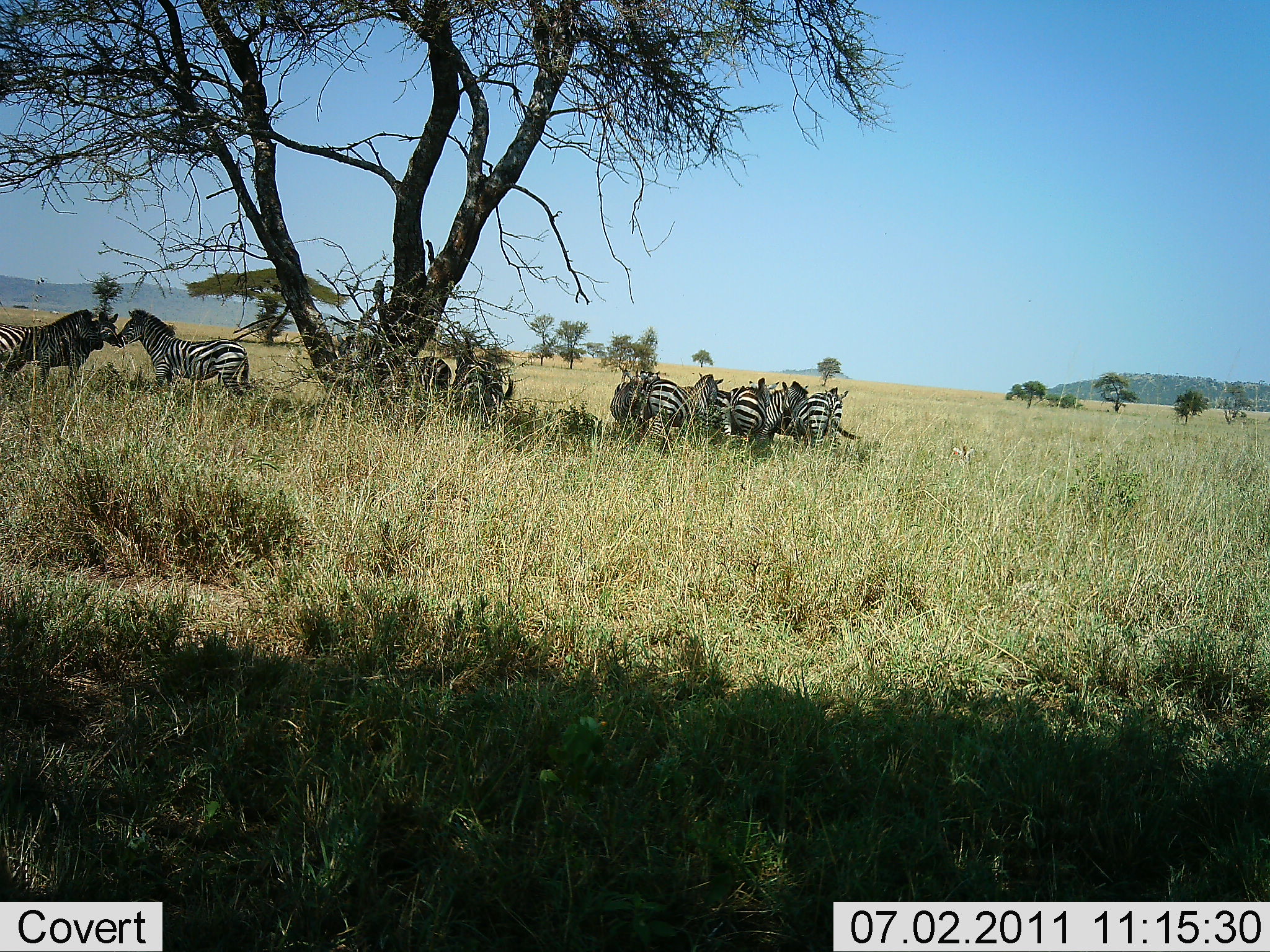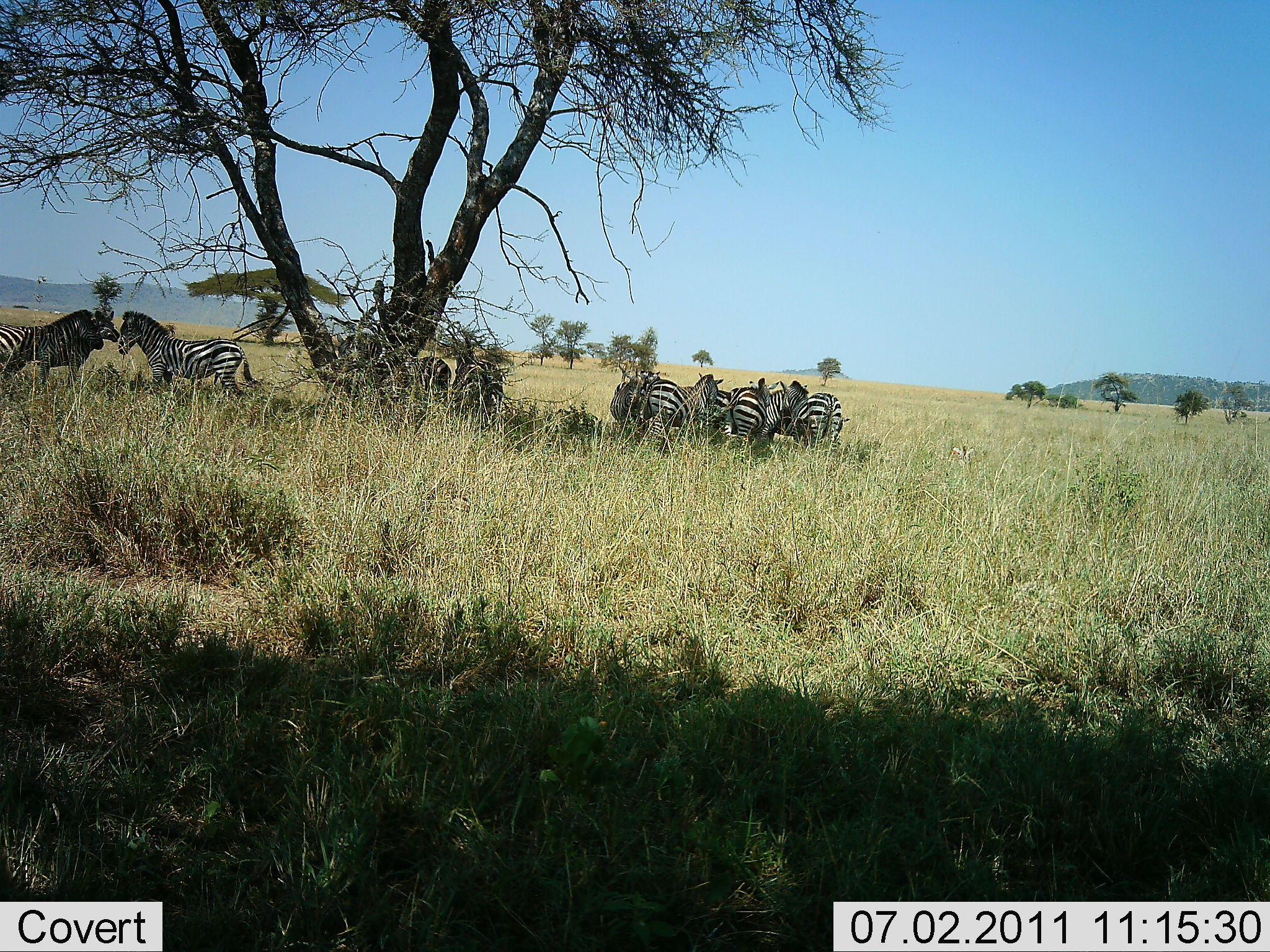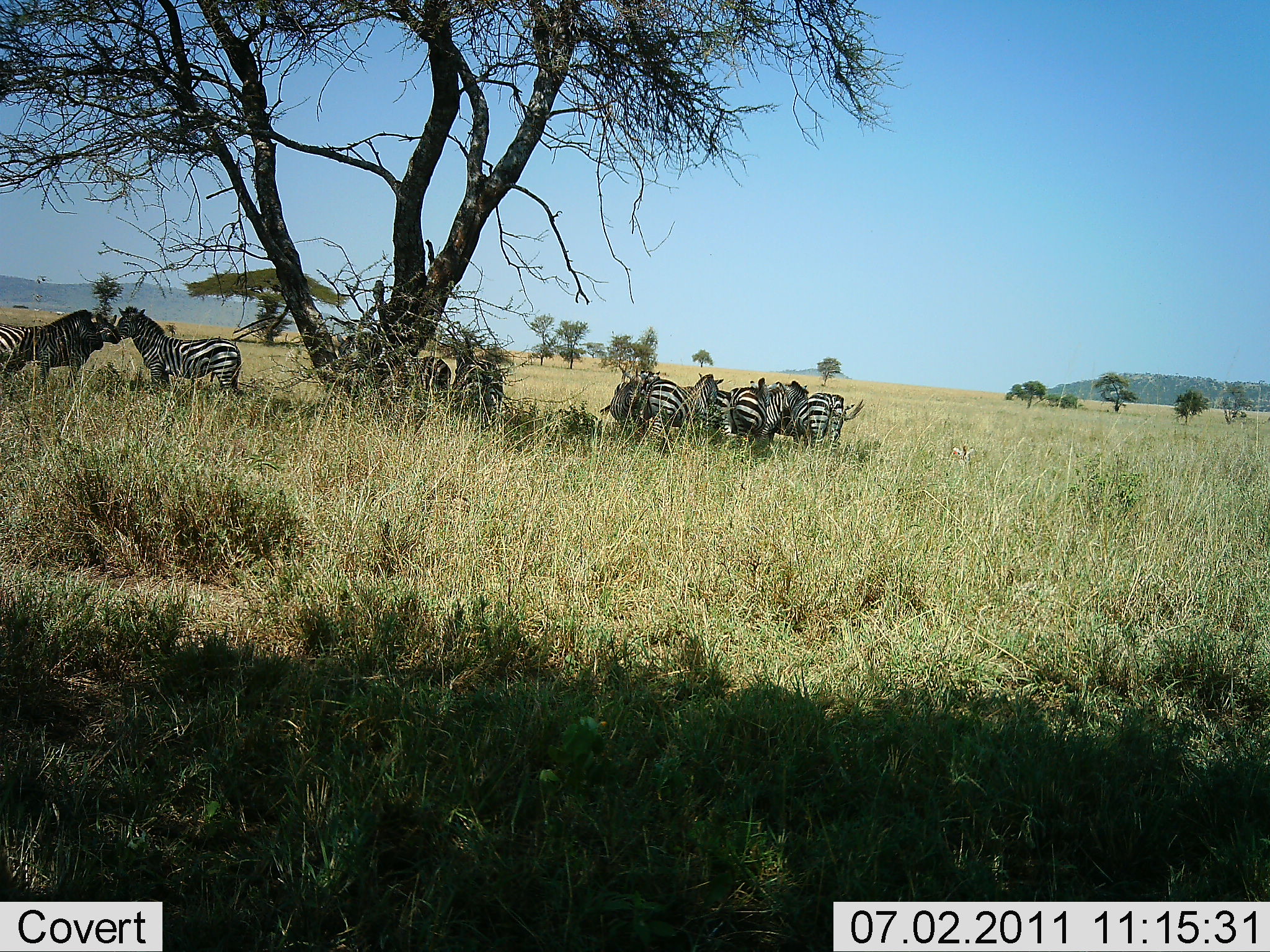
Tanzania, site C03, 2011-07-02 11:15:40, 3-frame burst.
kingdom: Animalia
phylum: Chordata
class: Mammalia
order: Perissodactyla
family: Equidae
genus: Equus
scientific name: Equus quagga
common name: plains zebra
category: zebra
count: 10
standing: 45%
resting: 36%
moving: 0%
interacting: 45%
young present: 0%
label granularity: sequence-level